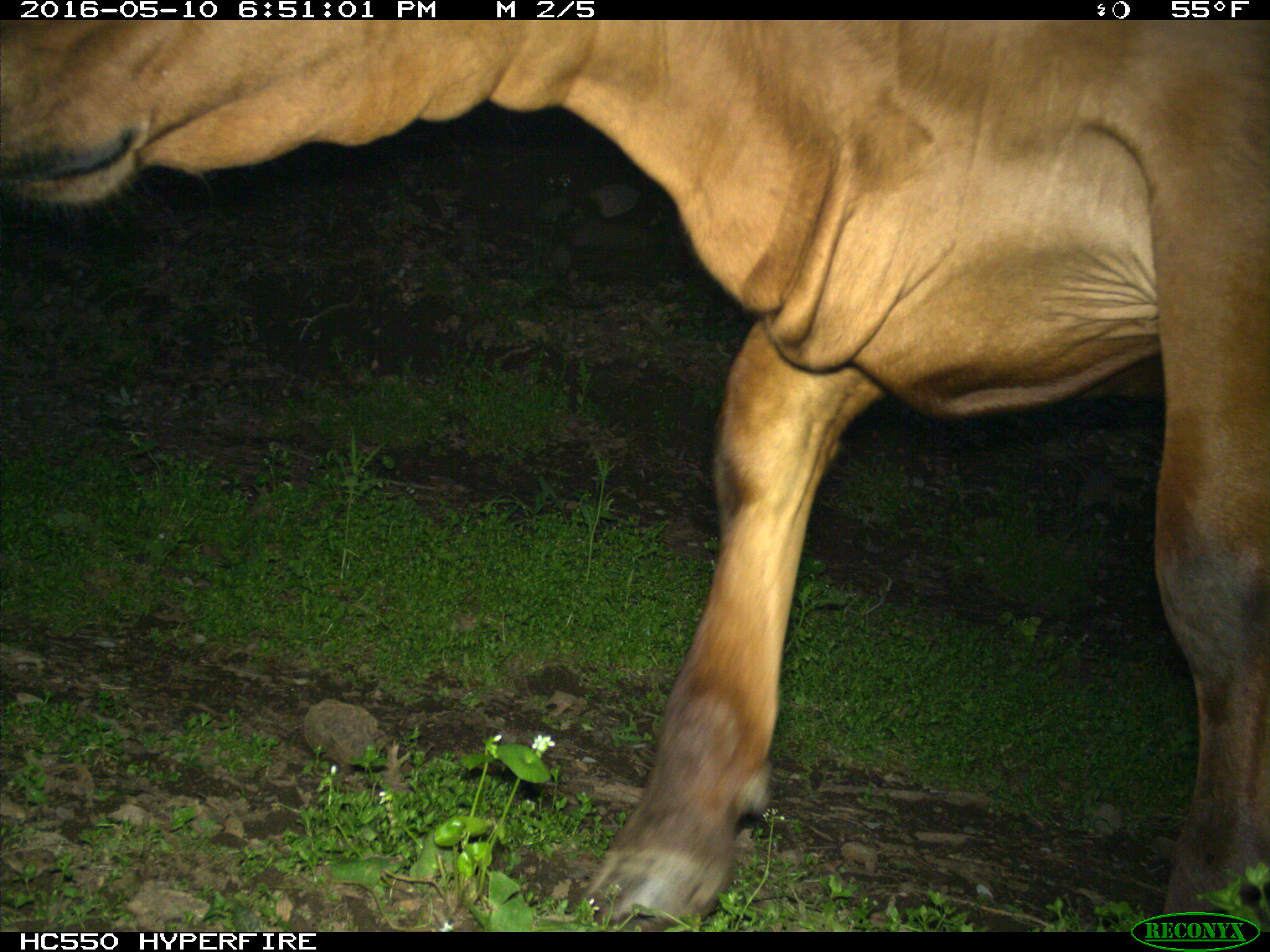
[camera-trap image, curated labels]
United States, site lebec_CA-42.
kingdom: Animalia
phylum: Chordata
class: Mammalia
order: Artiodactyla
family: Bovidae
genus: Bos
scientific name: Bos taurus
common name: domestic cow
Bos taurus (domestic cow).